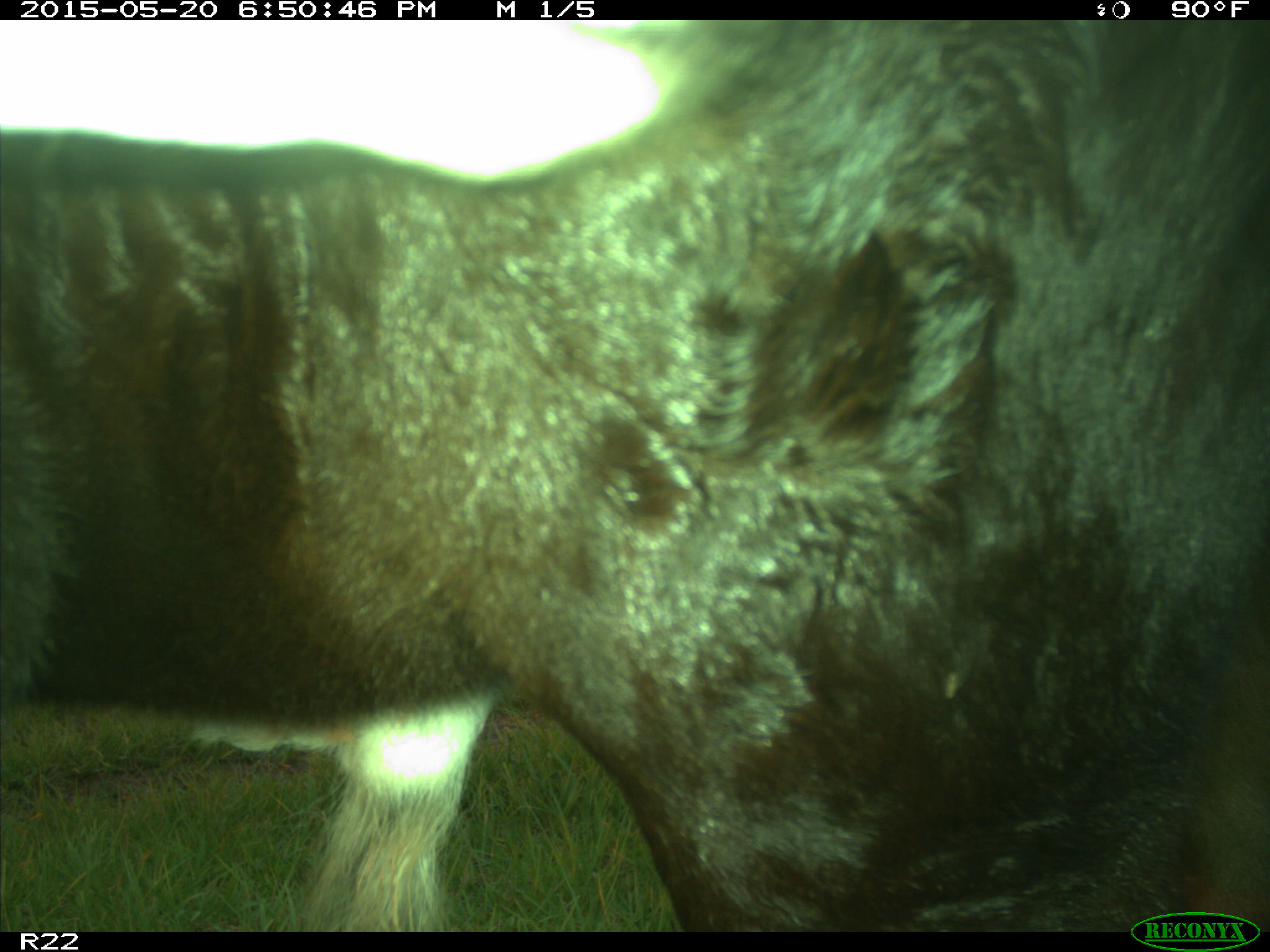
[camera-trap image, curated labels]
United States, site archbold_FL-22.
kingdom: Animalia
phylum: Chordata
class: Mammalia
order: Artiodactyla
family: Bovidae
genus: Bos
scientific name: Bos taurus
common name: domestic cow